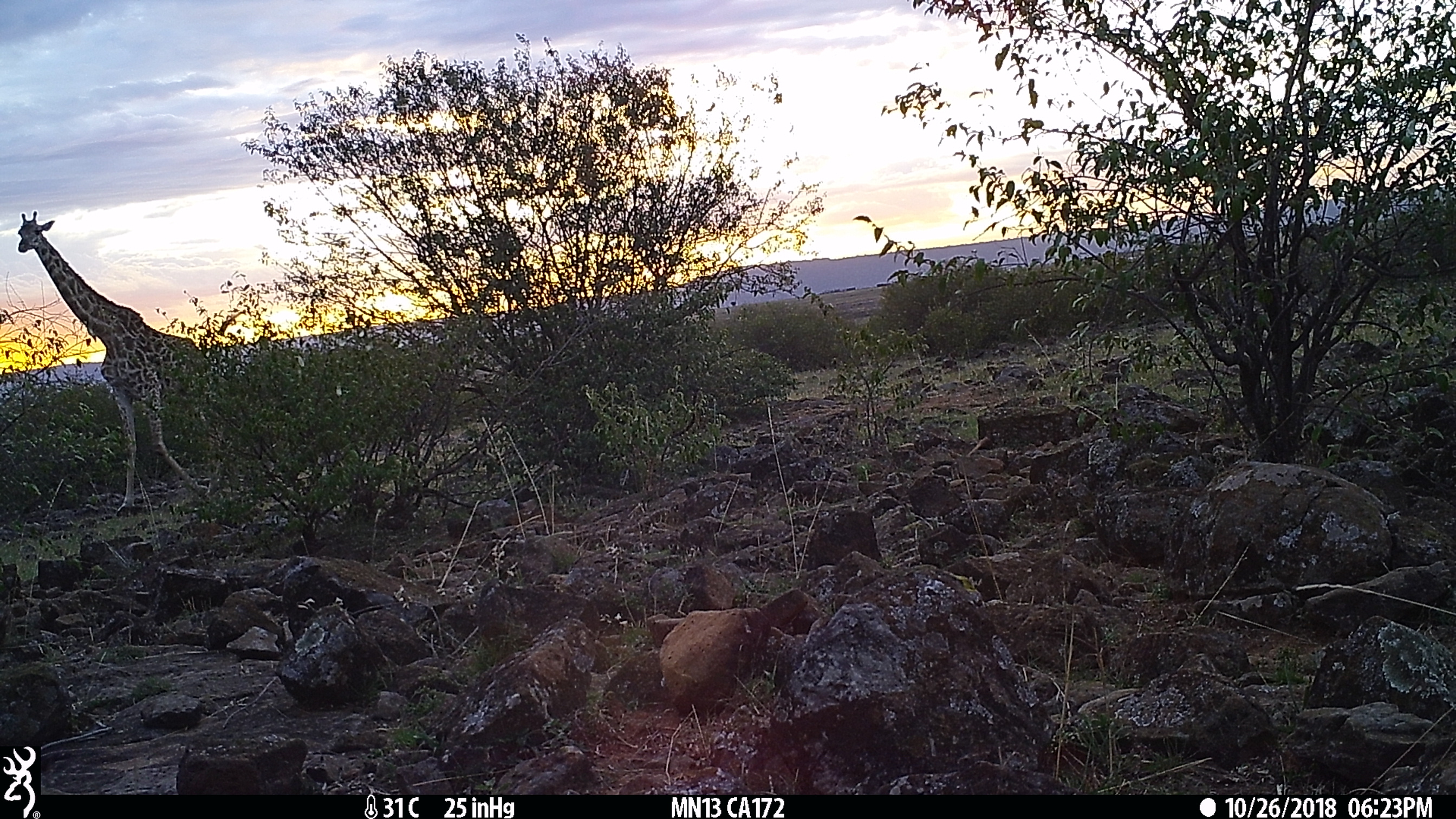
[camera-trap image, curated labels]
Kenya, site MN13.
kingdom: Animalia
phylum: Chordata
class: Mammalia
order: Artiodactyla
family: Giraffidae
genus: Giraffa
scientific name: Giraffa camelopardalis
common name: northern giraffe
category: giraffe